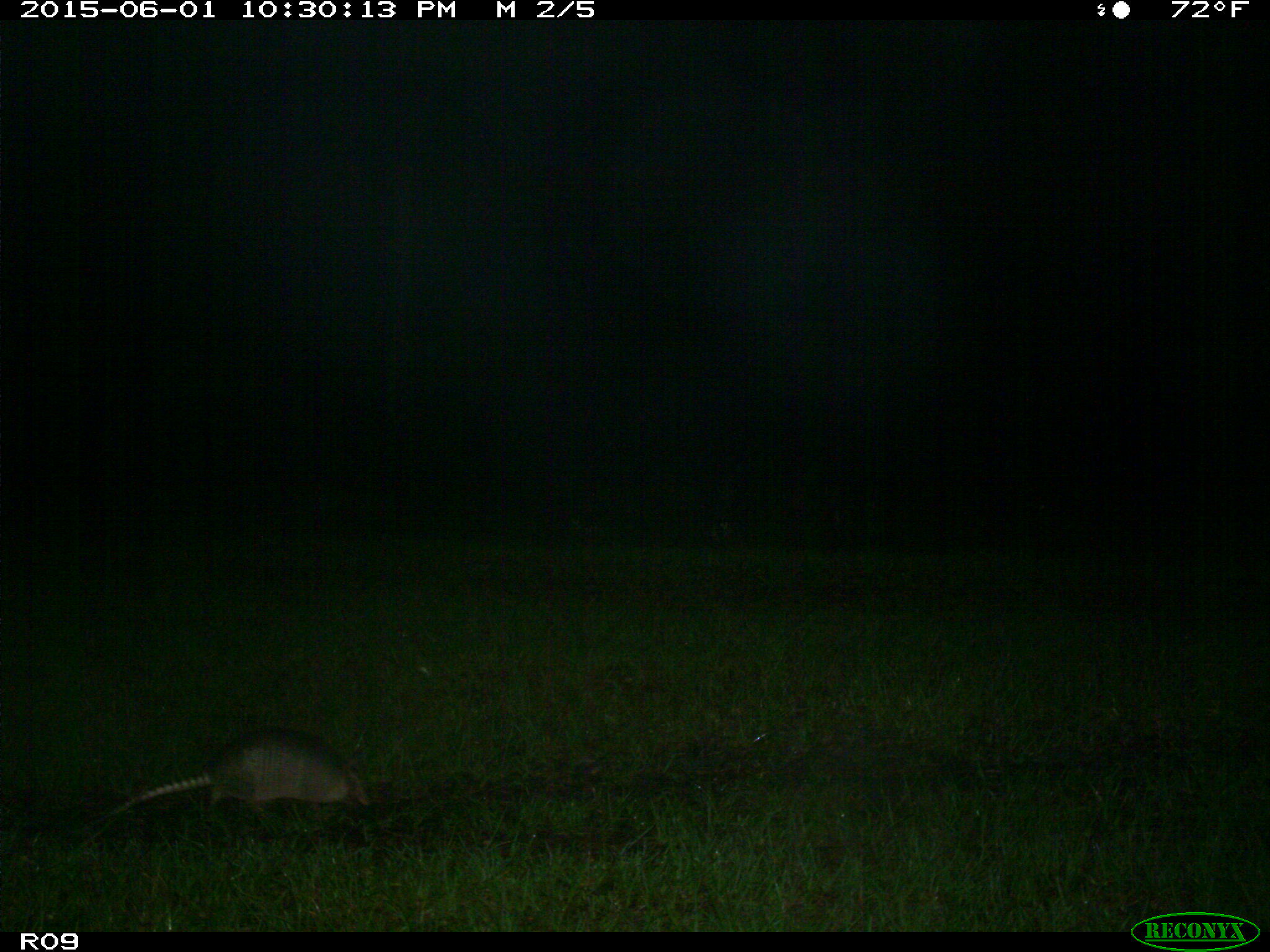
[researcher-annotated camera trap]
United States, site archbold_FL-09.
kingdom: Animalia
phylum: Chordata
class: Mammalia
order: Cingulata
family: Dasypodidae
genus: Dasypus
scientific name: Dasypus novemcinctus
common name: nine-banded armadillo